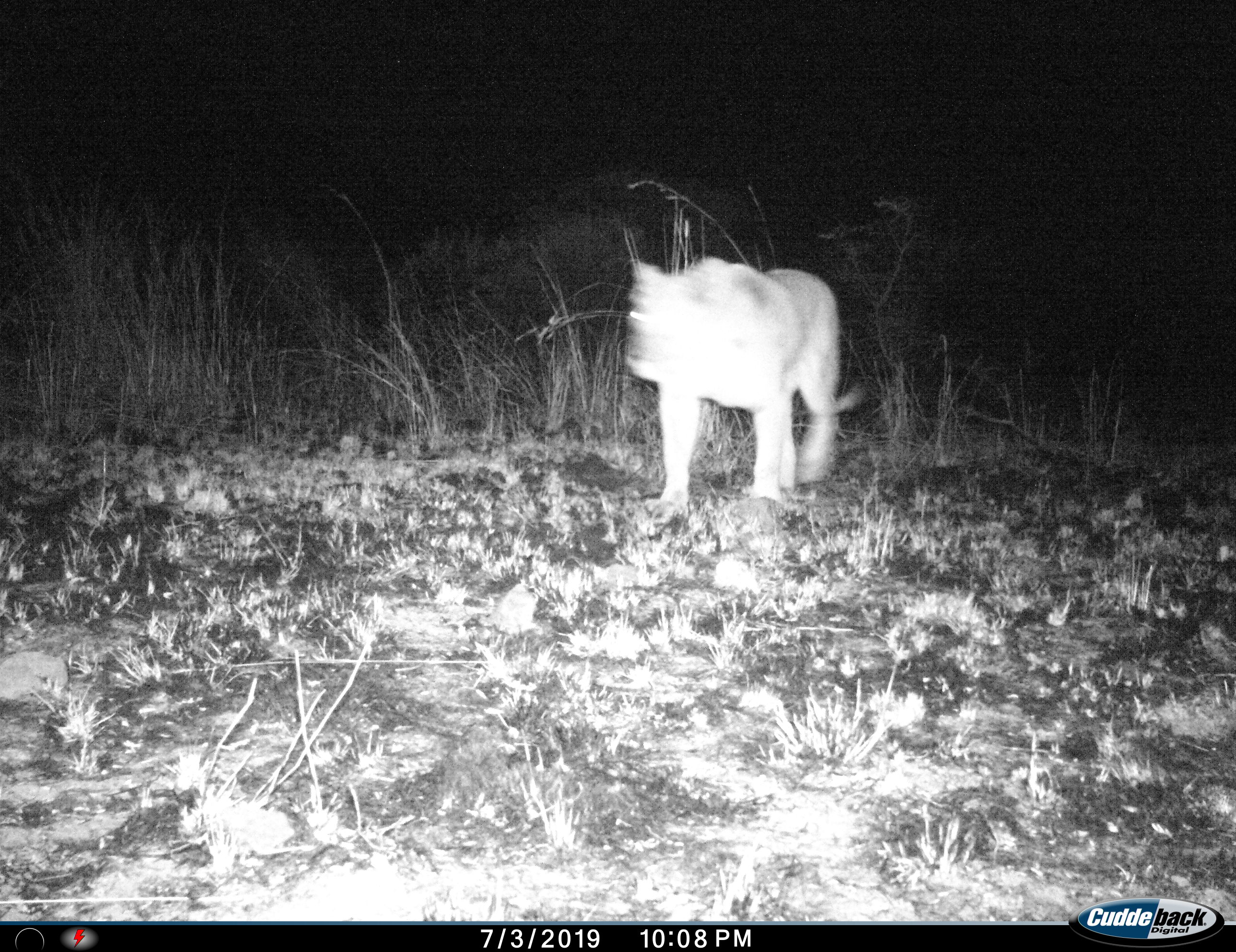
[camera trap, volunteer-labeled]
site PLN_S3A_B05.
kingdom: Animalia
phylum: Chordata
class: Mammalia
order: Carnivora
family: Felidae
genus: Panthera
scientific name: Panthera leo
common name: lion female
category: lionfemale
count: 1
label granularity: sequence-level